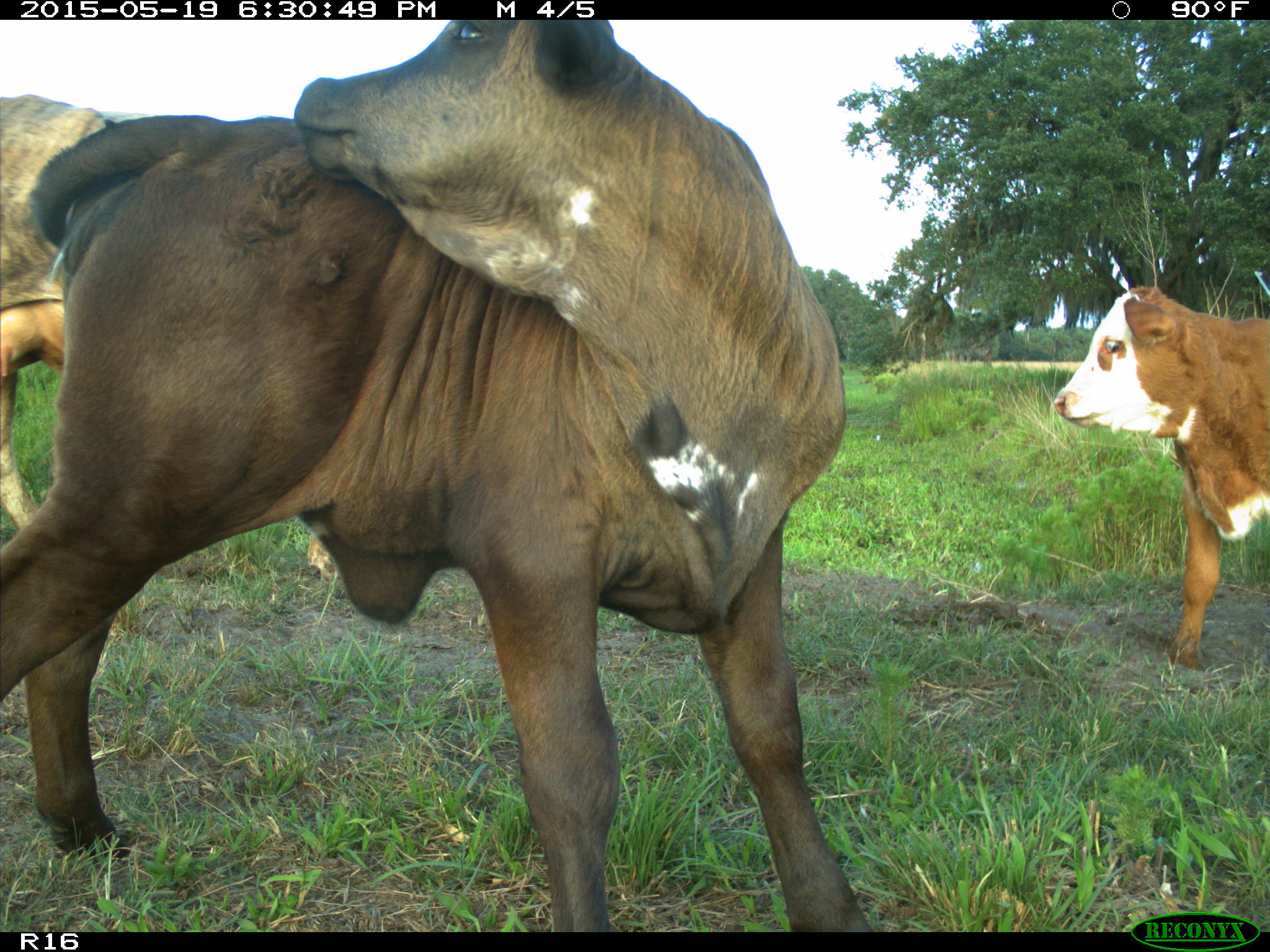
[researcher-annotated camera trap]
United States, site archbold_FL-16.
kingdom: Animalia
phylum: Chordata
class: Mammalia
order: Artiodactyla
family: Bovidae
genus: Bos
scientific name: Bos taurus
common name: domestic cow